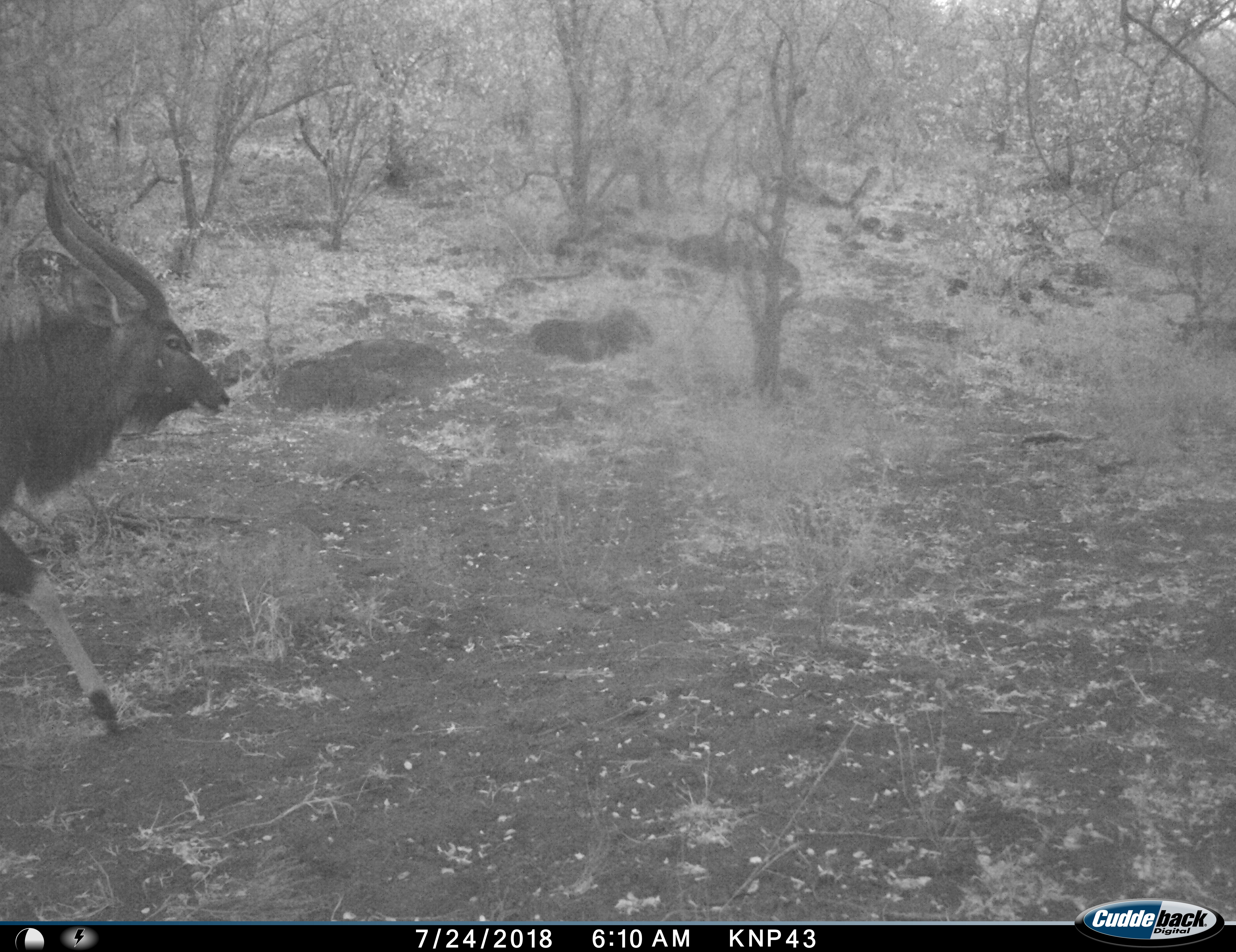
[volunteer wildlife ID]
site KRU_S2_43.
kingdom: Animalia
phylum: Chordata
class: Mammalia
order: Artiodactyla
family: Bovidae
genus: Tragelaphus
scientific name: Tragelaphus angasii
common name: nyala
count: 1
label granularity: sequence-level